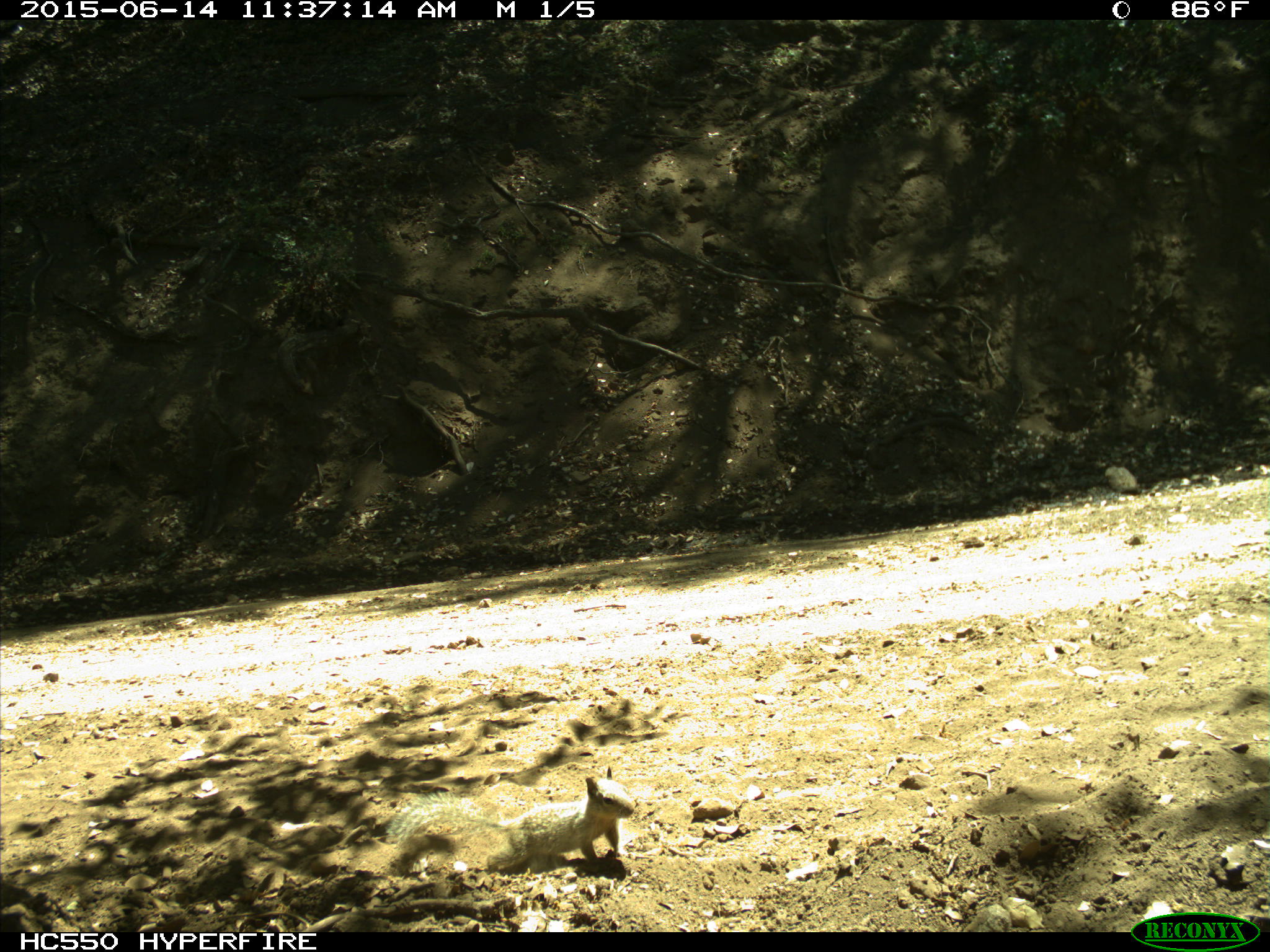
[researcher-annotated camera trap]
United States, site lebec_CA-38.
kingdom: Animalia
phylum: Chordata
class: Mammalia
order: Rodentia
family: Sciuridae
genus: Otospermophilus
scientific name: Otospermophilus beecheyi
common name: california ground squirrel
Otospermophilus beecheyi (california ground squirrel).